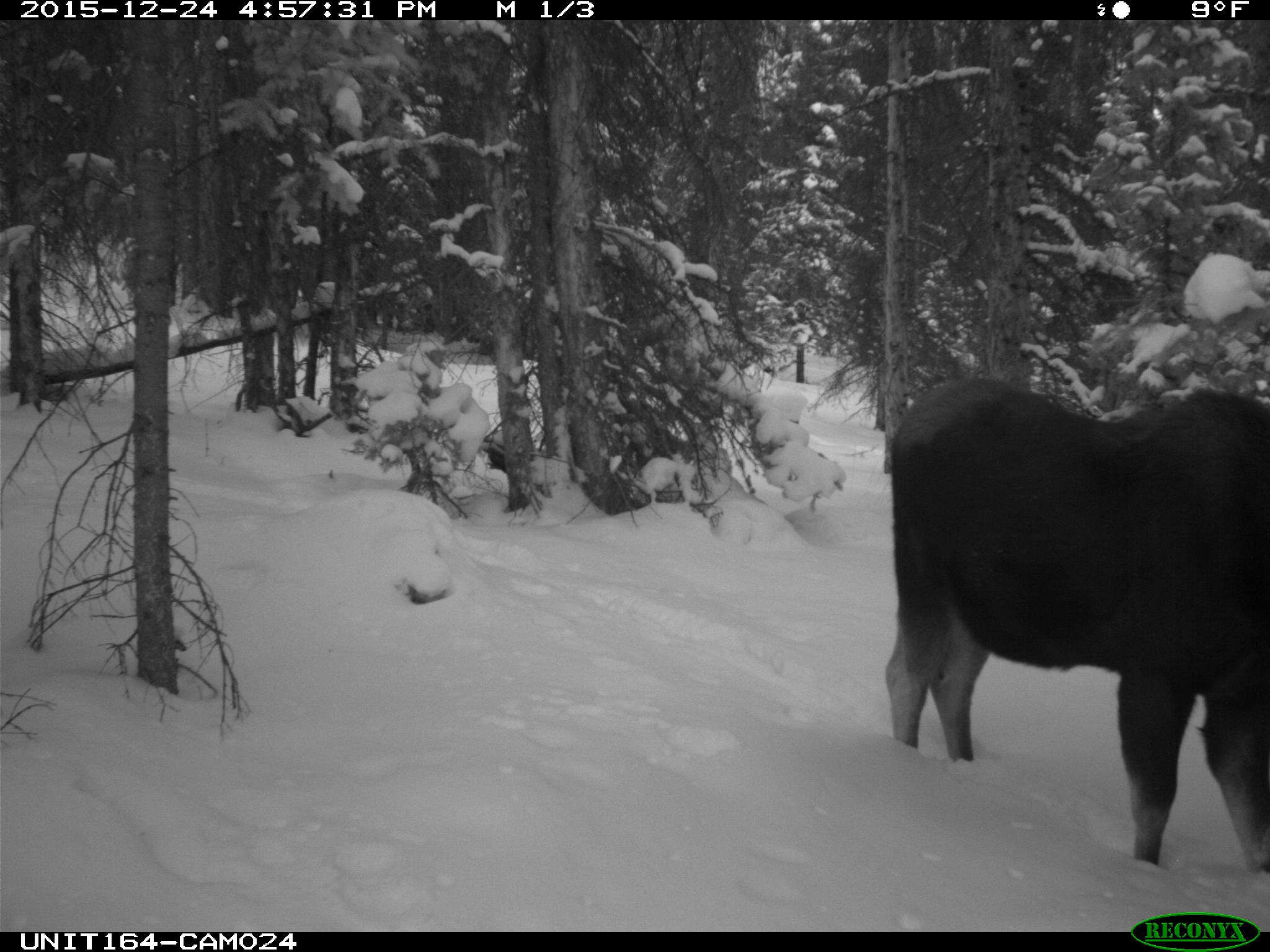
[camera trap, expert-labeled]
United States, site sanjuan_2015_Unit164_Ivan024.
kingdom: Animalia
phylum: Chordata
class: Mammalia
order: Artiodactyla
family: Cervidae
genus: Alces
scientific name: Alces alces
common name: moose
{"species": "Alces alces (moose)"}